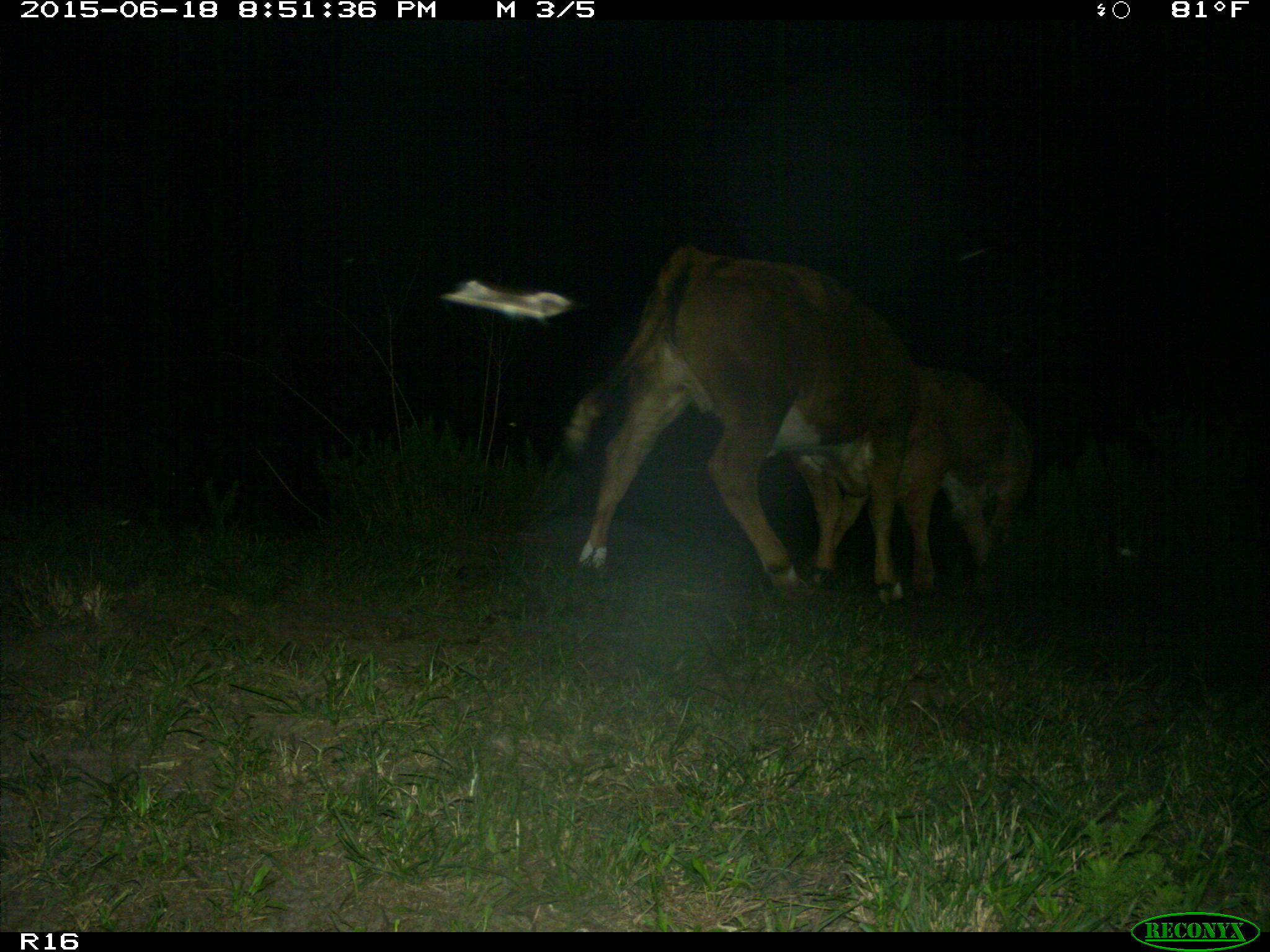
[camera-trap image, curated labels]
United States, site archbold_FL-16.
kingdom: Animalia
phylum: Chordata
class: Mammalia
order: Artiodactyla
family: Bovidae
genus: Bos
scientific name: Bos taurus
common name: domestic cow